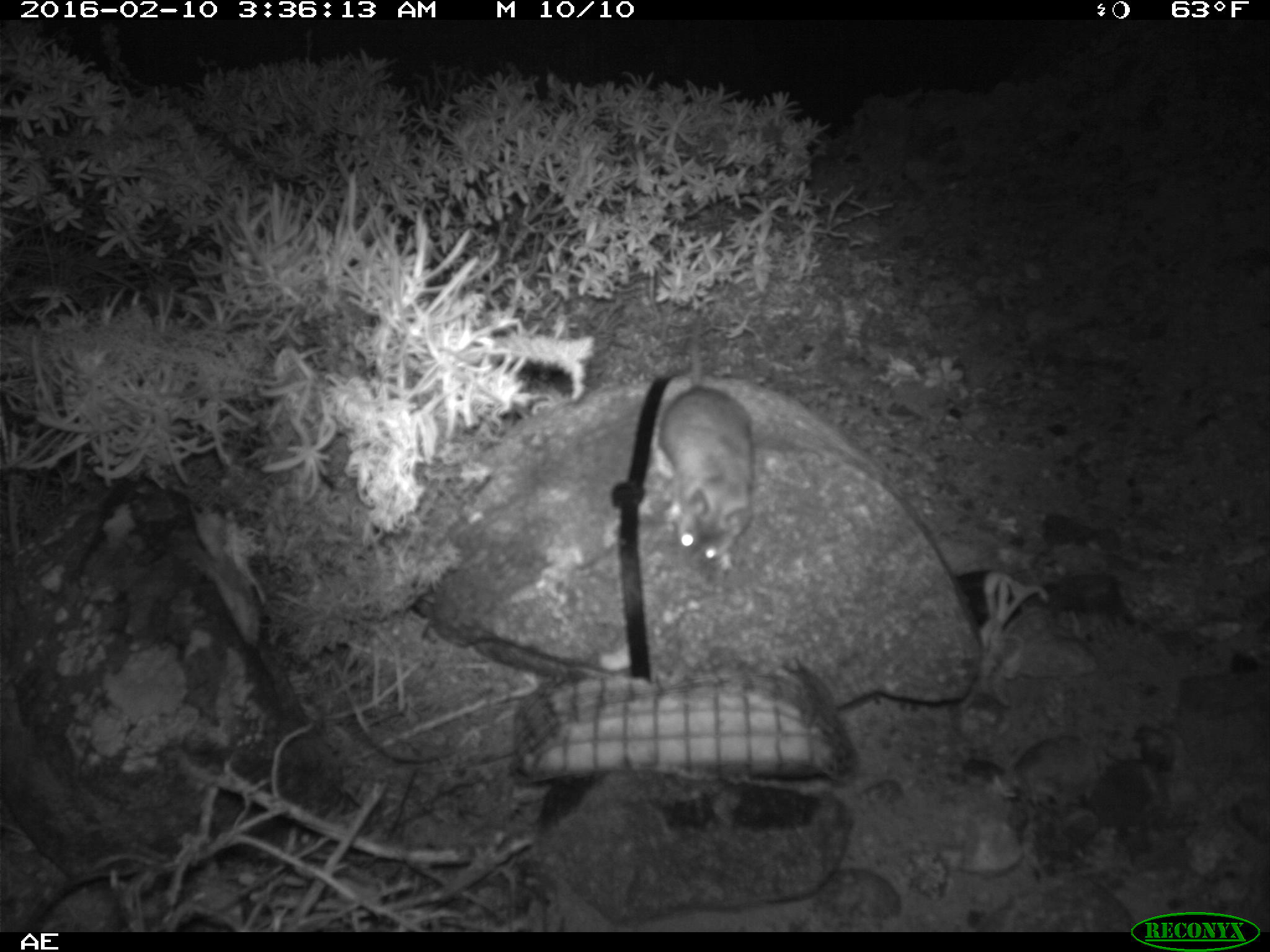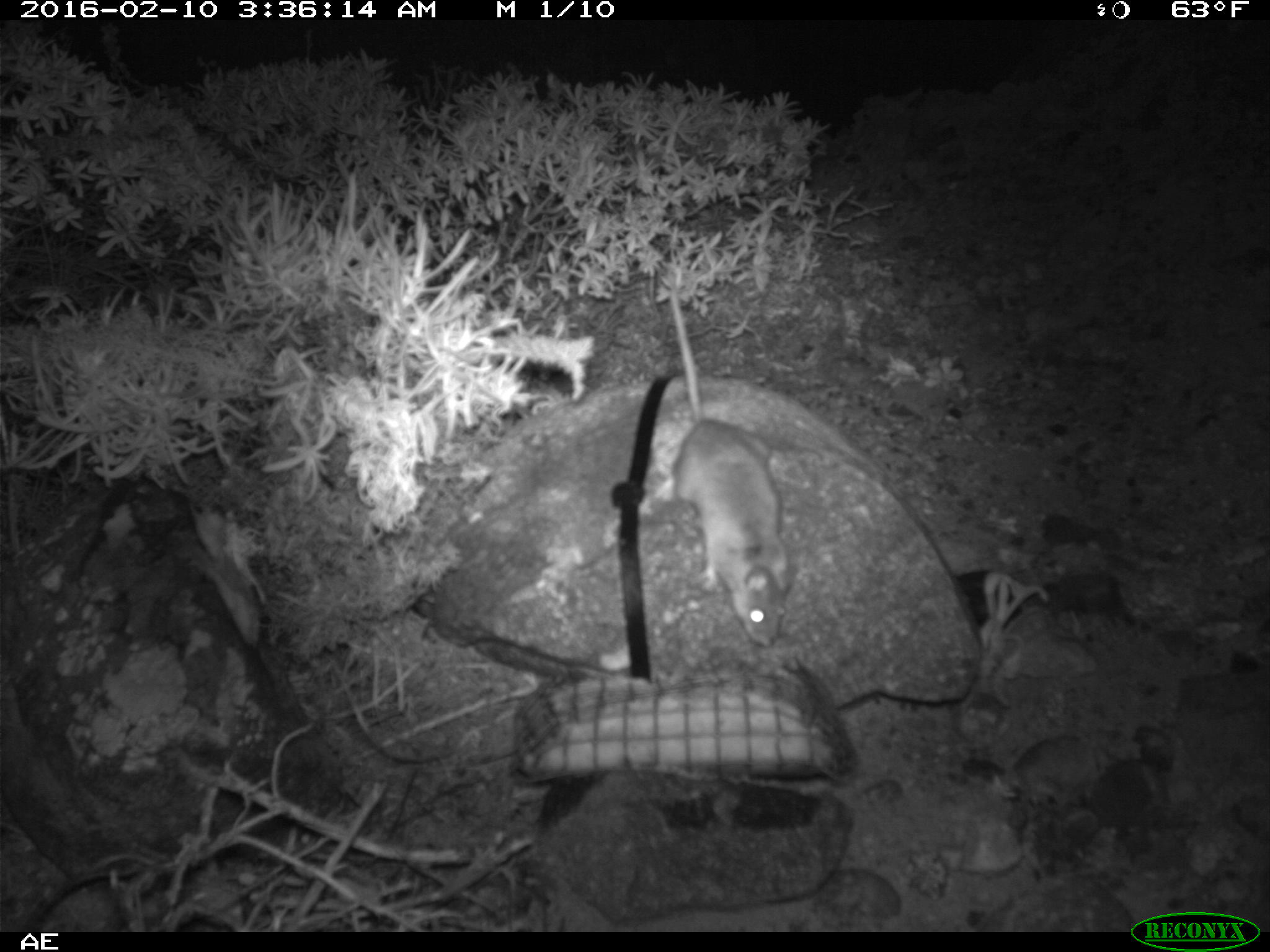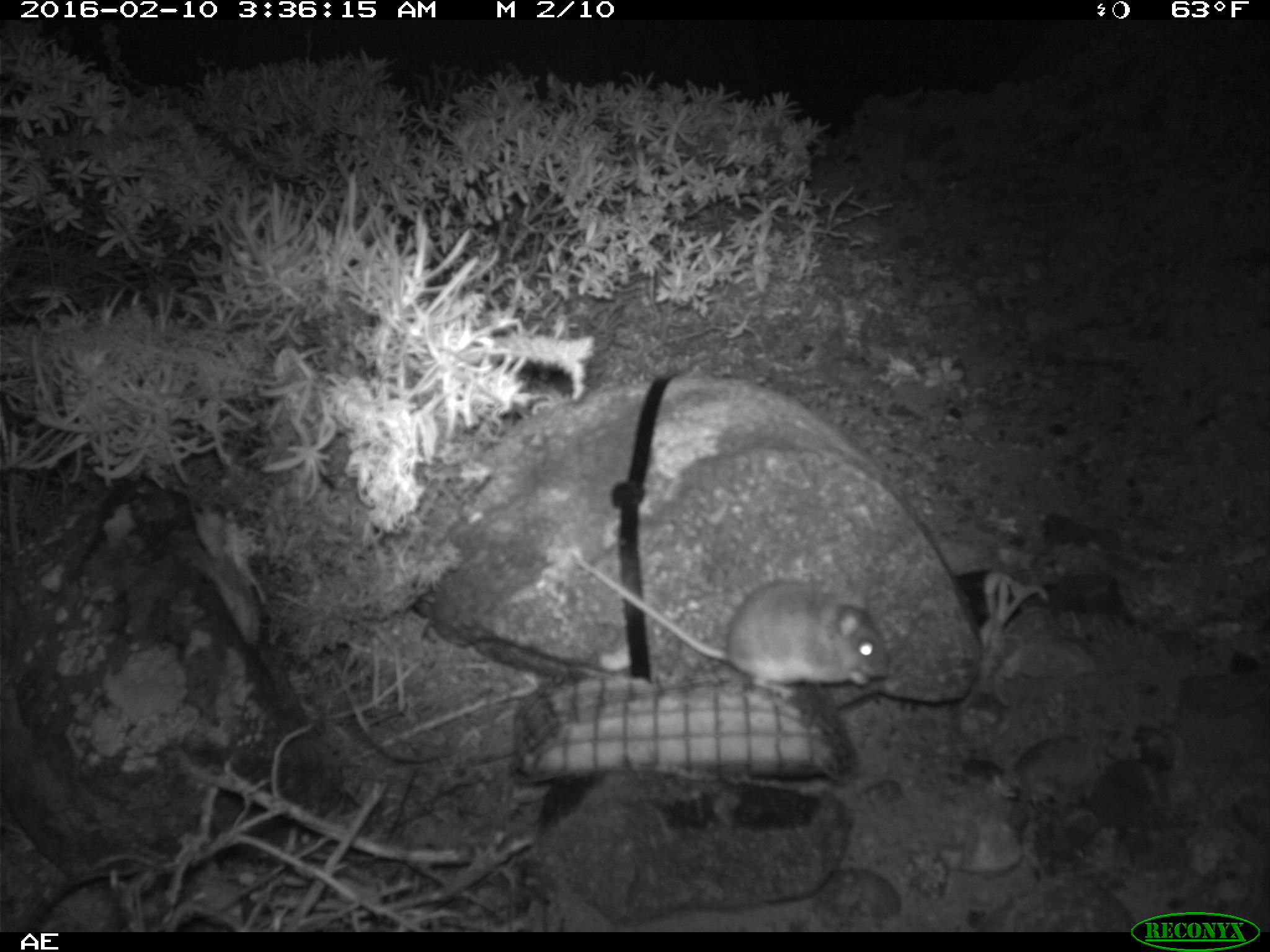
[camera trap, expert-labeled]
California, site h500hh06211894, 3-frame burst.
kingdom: Animalia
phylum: Chordata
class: Mammalia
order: Rodentia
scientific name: Rodentia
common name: rodent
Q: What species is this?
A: Rodent (Rodentia).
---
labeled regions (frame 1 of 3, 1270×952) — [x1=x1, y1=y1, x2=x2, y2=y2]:
rodent: [x1=642, y1=307, x2=756, y2=576]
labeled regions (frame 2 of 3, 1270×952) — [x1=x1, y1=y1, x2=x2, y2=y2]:
rodent: [x1=657, y1=288, x2=793, y2=646]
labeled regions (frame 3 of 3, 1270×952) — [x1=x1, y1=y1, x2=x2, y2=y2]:
rodent: [x1=572, y1=550, x2=891, y2=695]